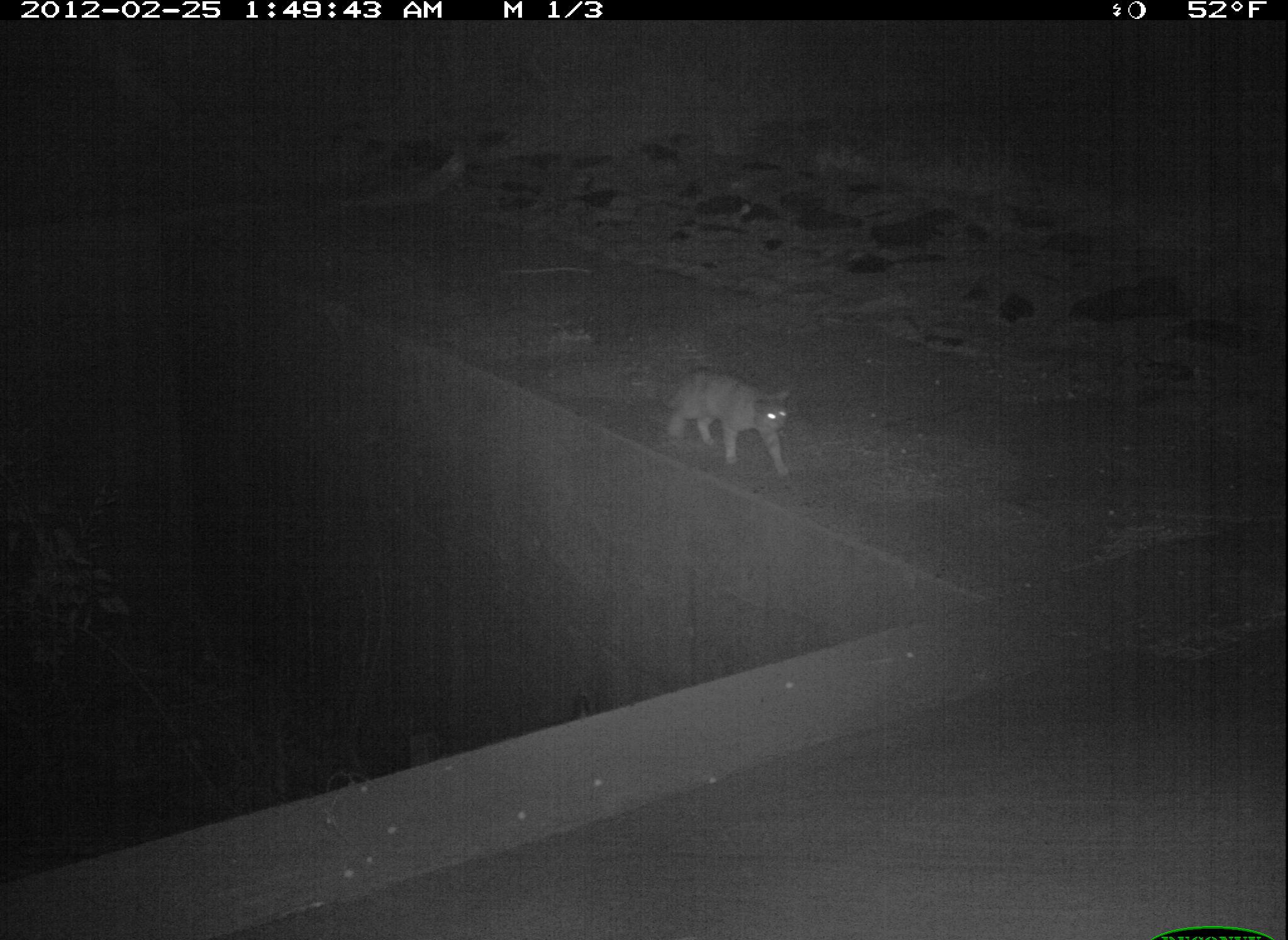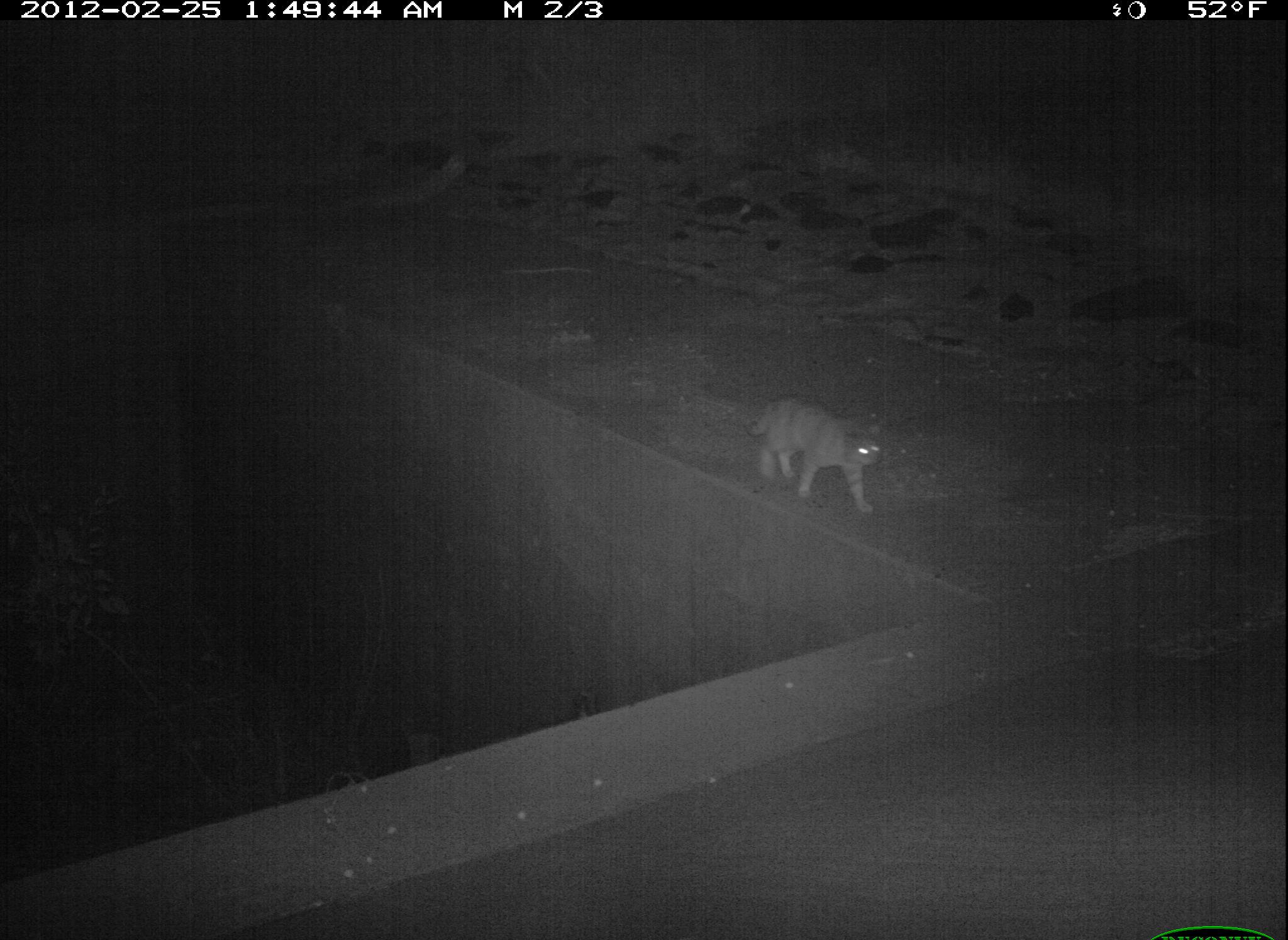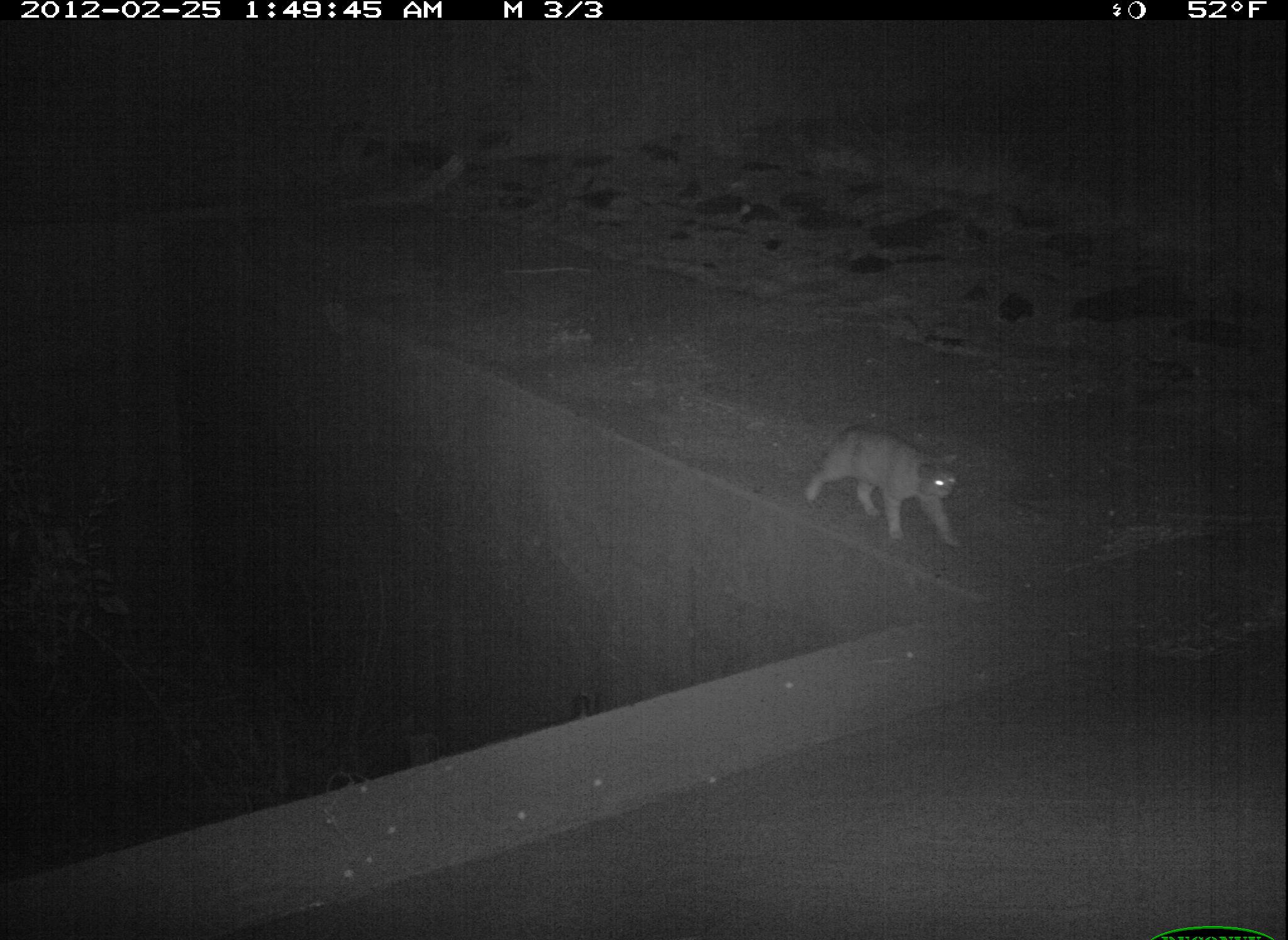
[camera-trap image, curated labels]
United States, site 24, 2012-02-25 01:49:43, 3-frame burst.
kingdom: Animalia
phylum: Chordata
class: Mammalia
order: Carnivora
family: Felidae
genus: Felis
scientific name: Felis catus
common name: cat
Cat (Felis catus).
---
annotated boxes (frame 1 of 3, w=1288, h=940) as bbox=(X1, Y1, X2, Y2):
cat: bbox=(663, 369, 791, 478)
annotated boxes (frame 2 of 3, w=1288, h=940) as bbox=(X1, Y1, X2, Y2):
cat: bbox=(743, 398, 882, 513)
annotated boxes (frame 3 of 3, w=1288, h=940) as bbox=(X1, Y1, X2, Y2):
cat: bbox=(802, 424, 962, 548)